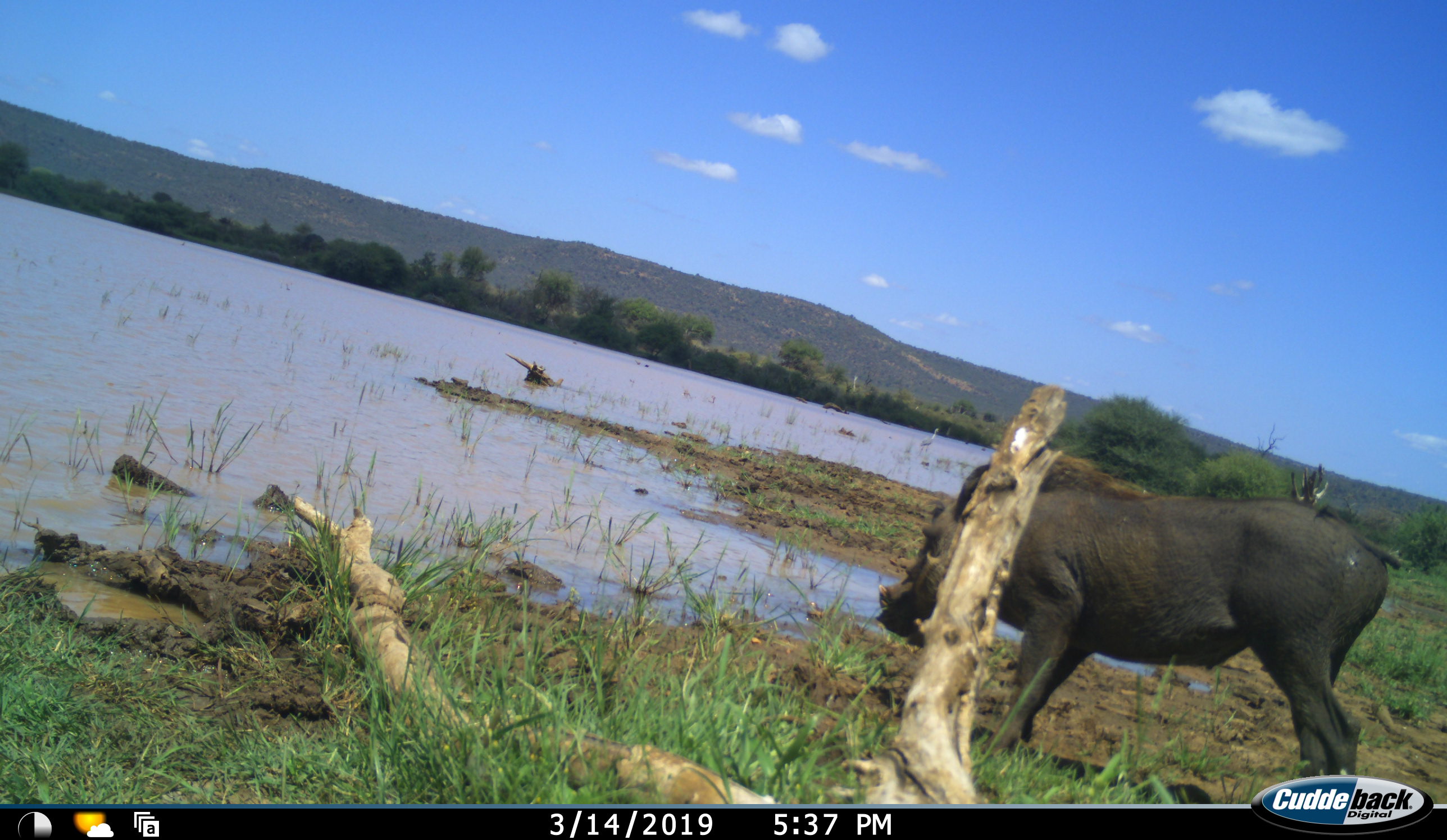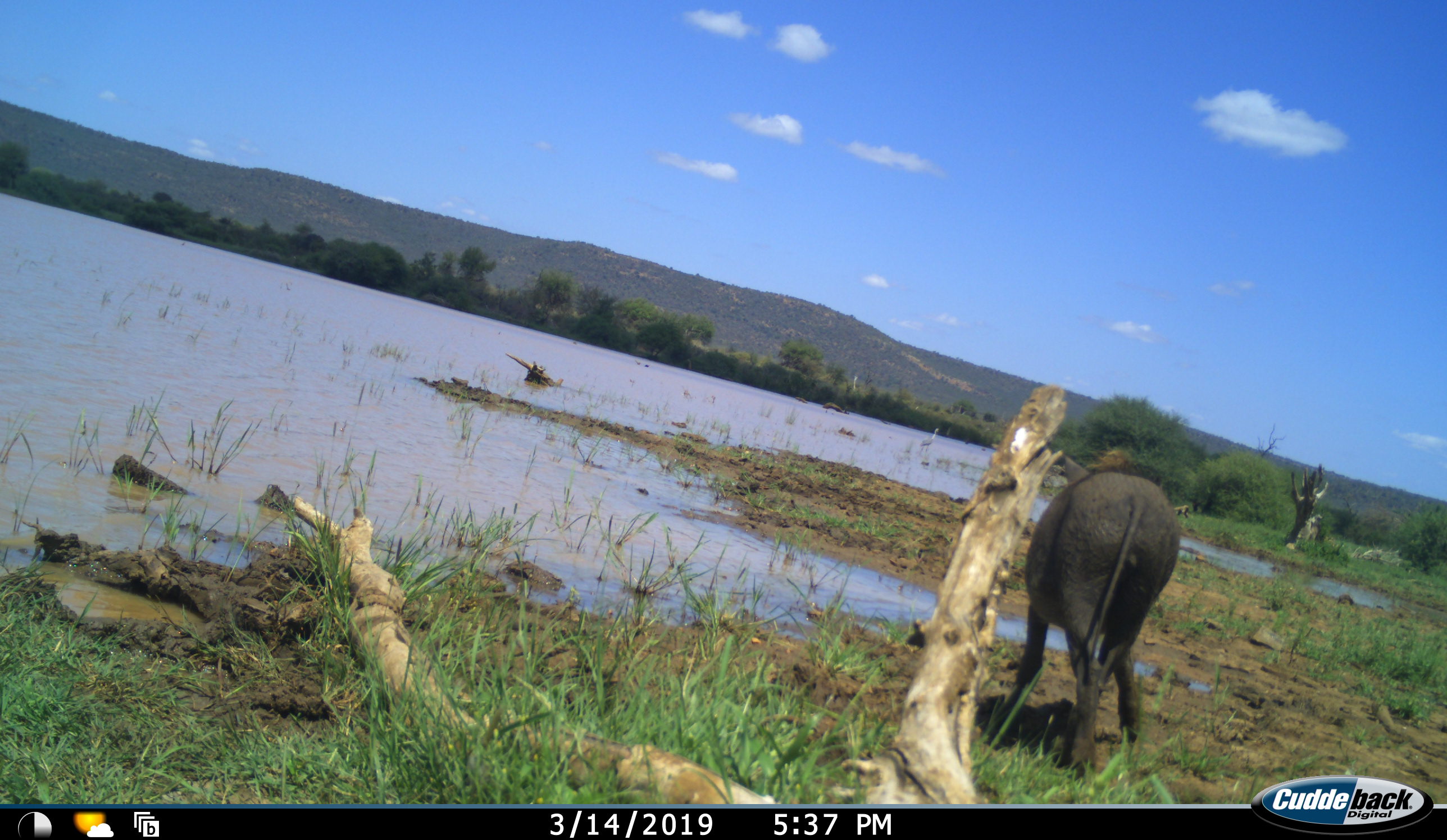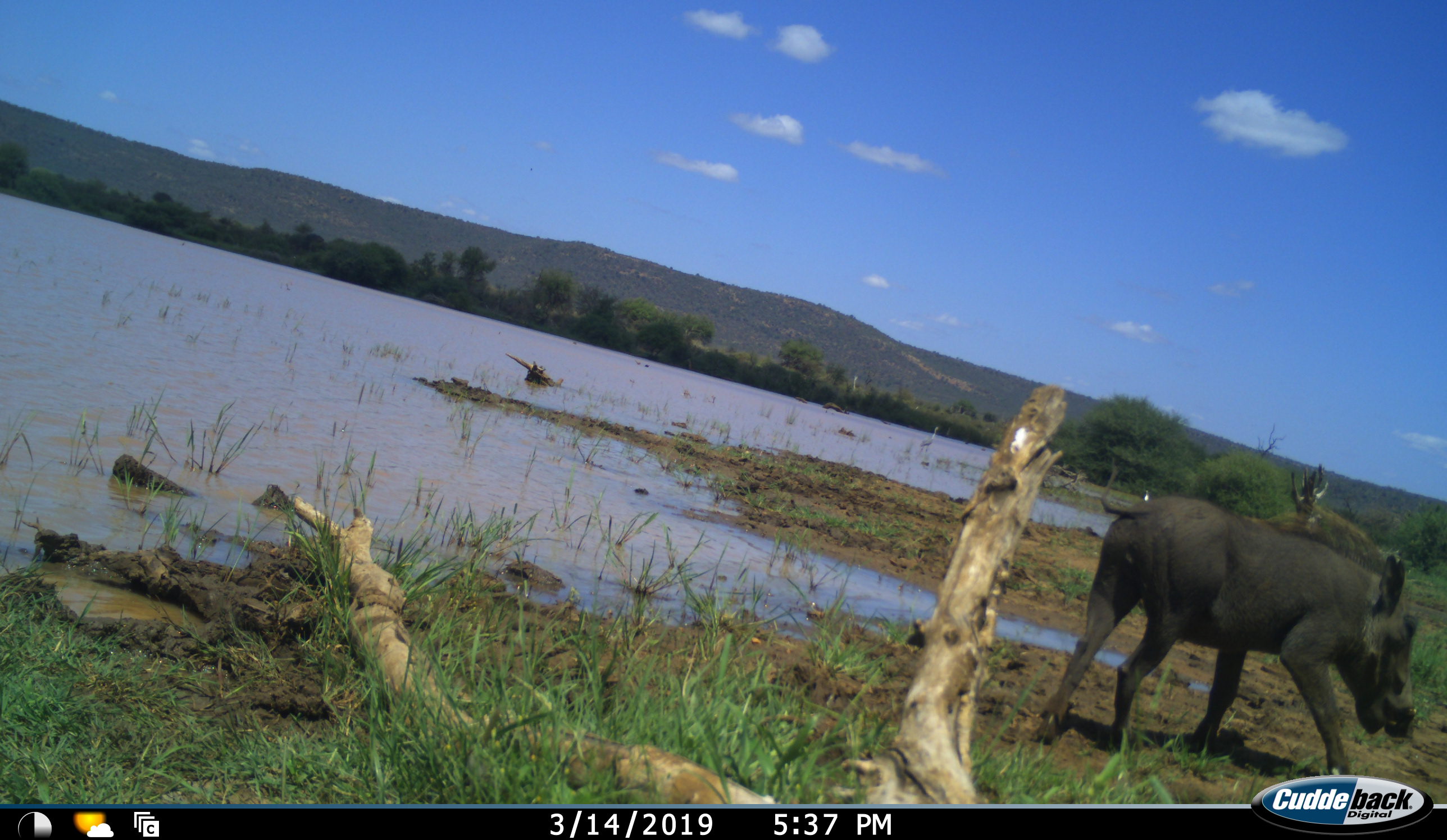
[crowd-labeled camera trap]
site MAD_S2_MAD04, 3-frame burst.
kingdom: Animalia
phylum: Chordata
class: Mammalia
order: Artiodactyla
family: Suidae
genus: Phacochoerus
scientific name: Phacochoerus africanus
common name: warthog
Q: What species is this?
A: Warthog (Phacochoerus africanus).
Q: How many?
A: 1.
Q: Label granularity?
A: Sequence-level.